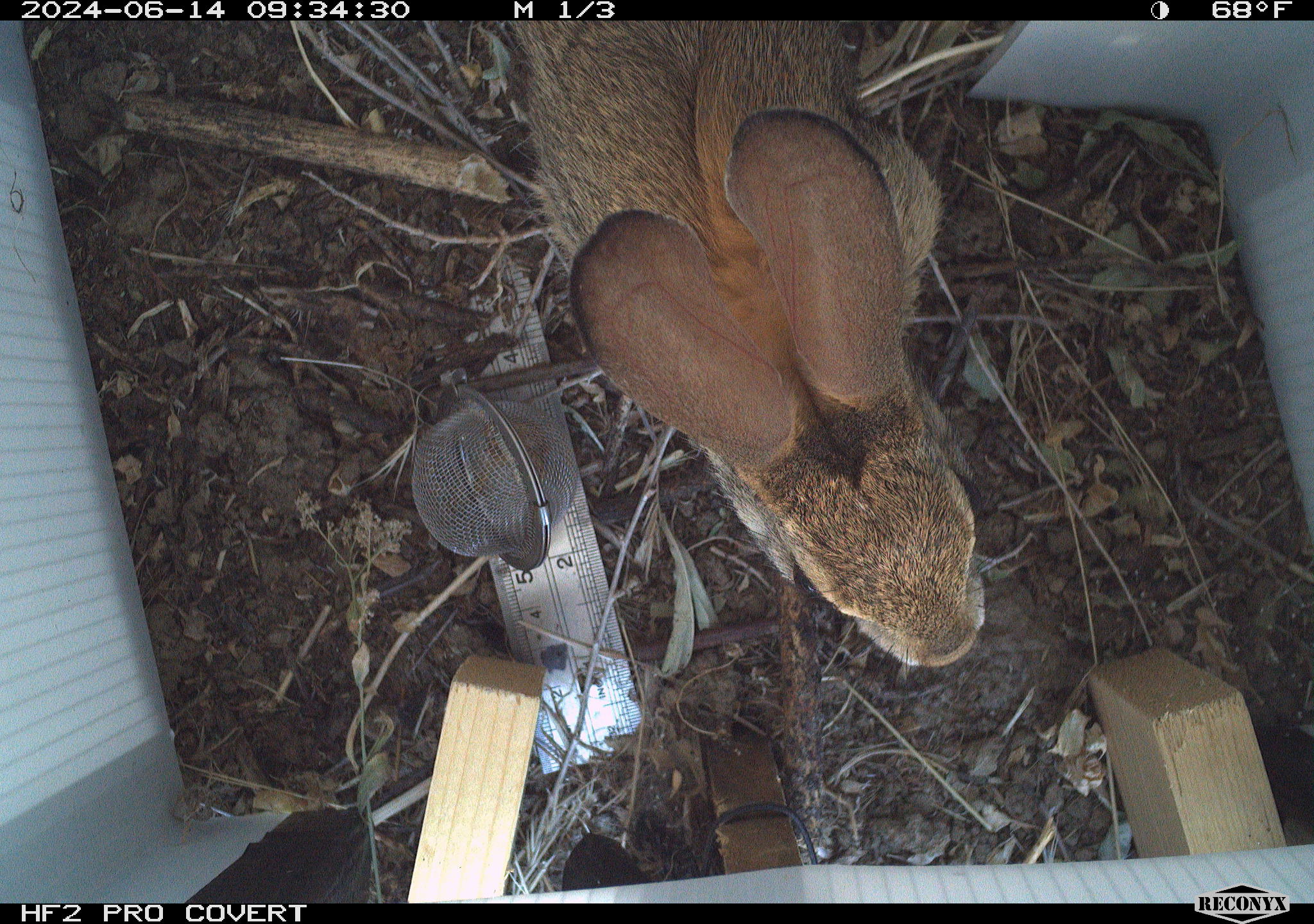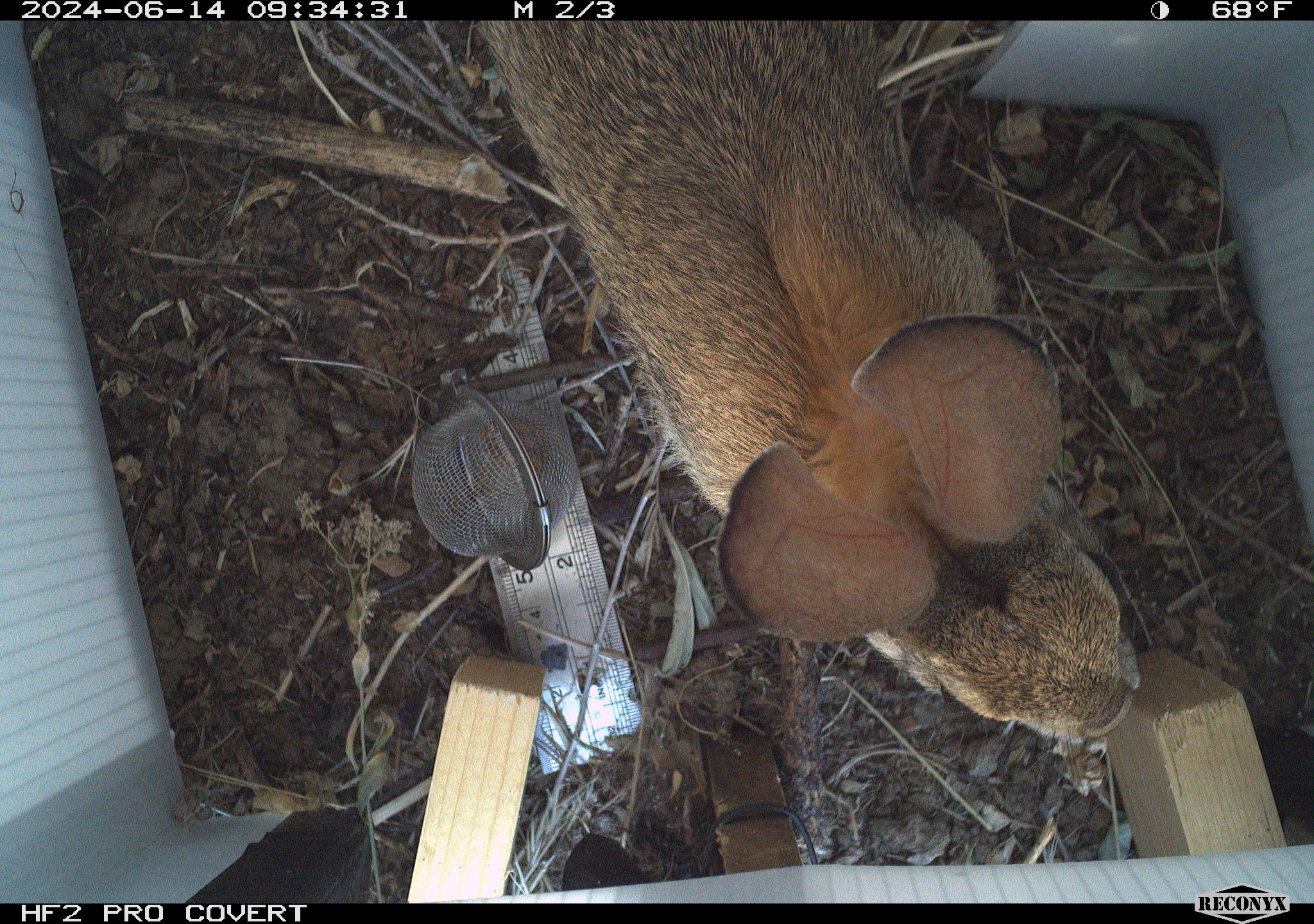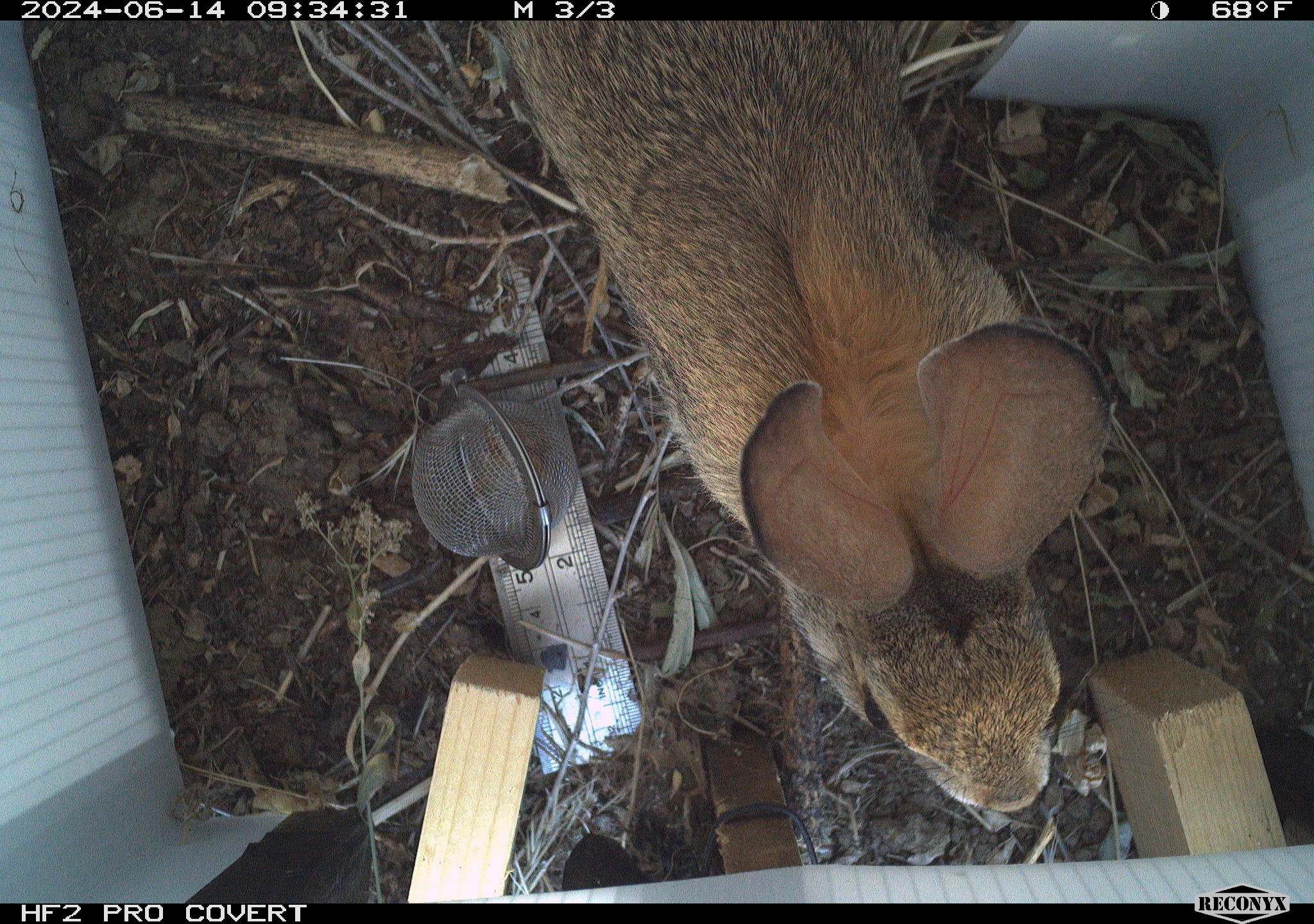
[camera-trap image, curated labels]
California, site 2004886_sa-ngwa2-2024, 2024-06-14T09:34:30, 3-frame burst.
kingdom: Animalia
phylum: Chordata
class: Mammalia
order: Lagomorpha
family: Leporidae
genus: Sylvilagus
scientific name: Sylvilagus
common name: cottontail rabbits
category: sylvilagus species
Sylvilagus species (cottontail rabbits) (Sylvilagus).